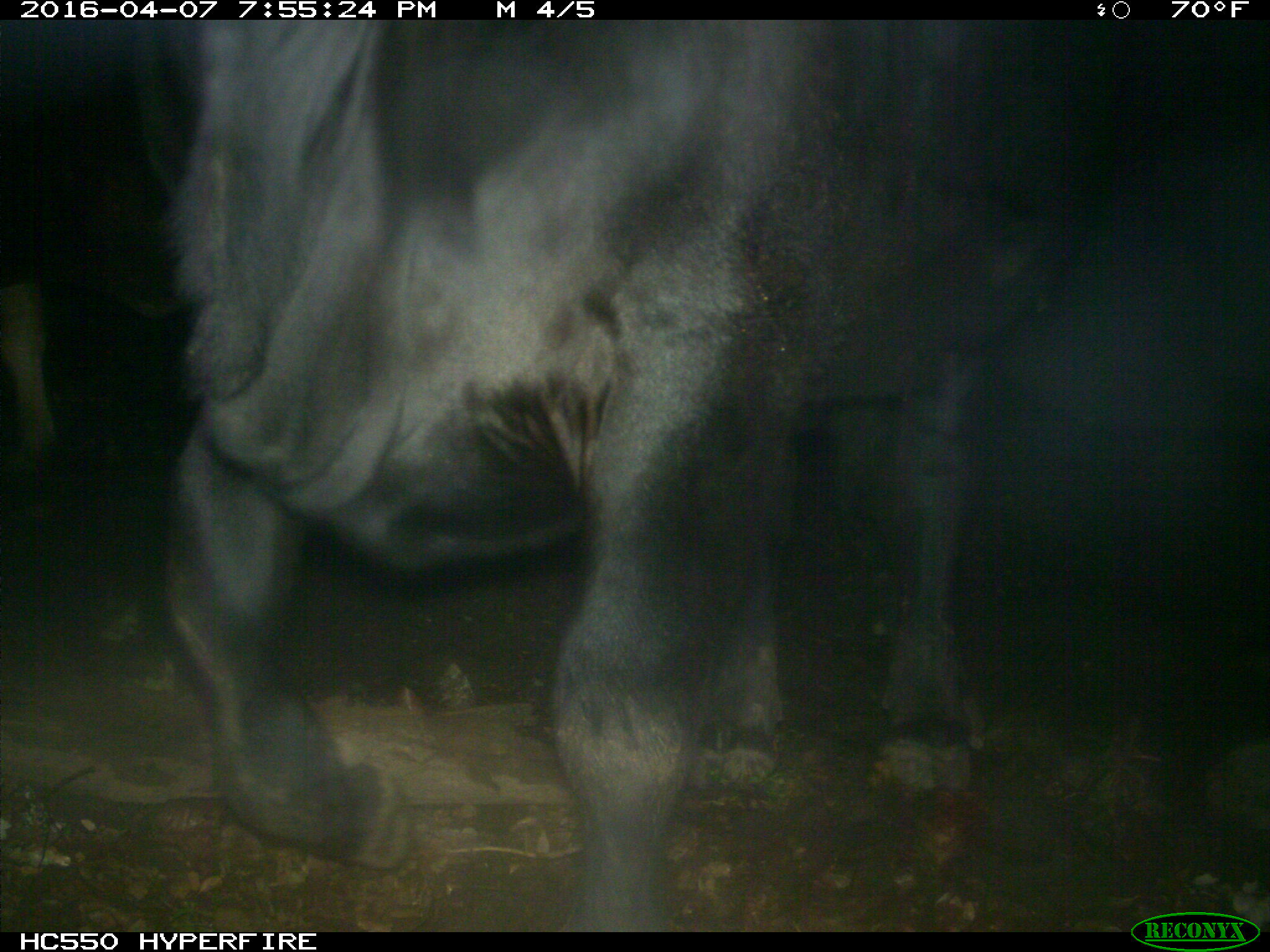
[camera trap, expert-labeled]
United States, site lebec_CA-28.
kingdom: Animalia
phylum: Chordata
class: Mammalia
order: Artiodactyla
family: Bovidae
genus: Bos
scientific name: Bos taurus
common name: domestic cow